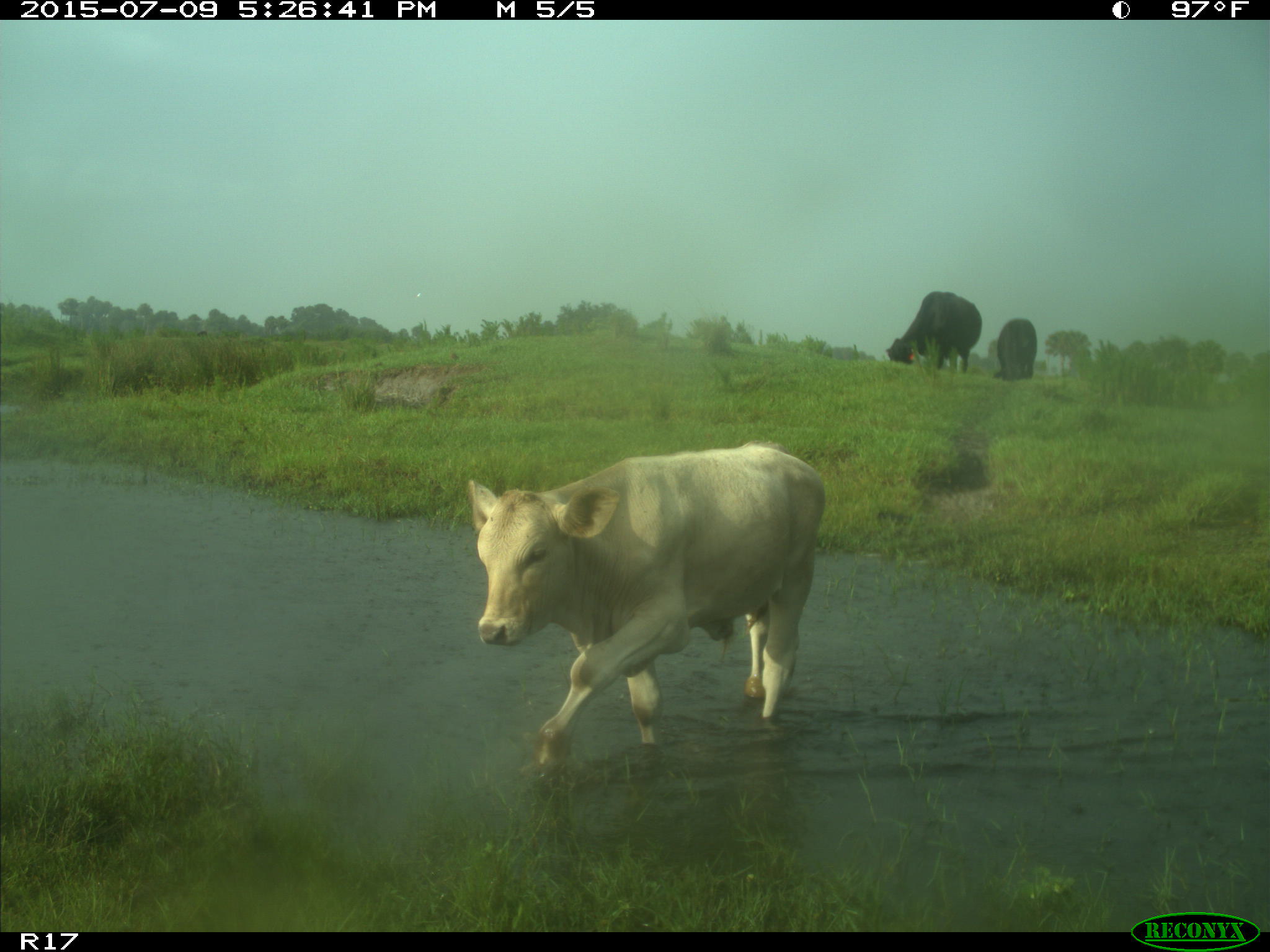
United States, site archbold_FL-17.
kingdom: Animalia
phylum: Chordata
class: Mammalia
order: Artiodactyla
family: Bovidae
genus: Bos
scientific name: Bos taurus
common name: domestic cow